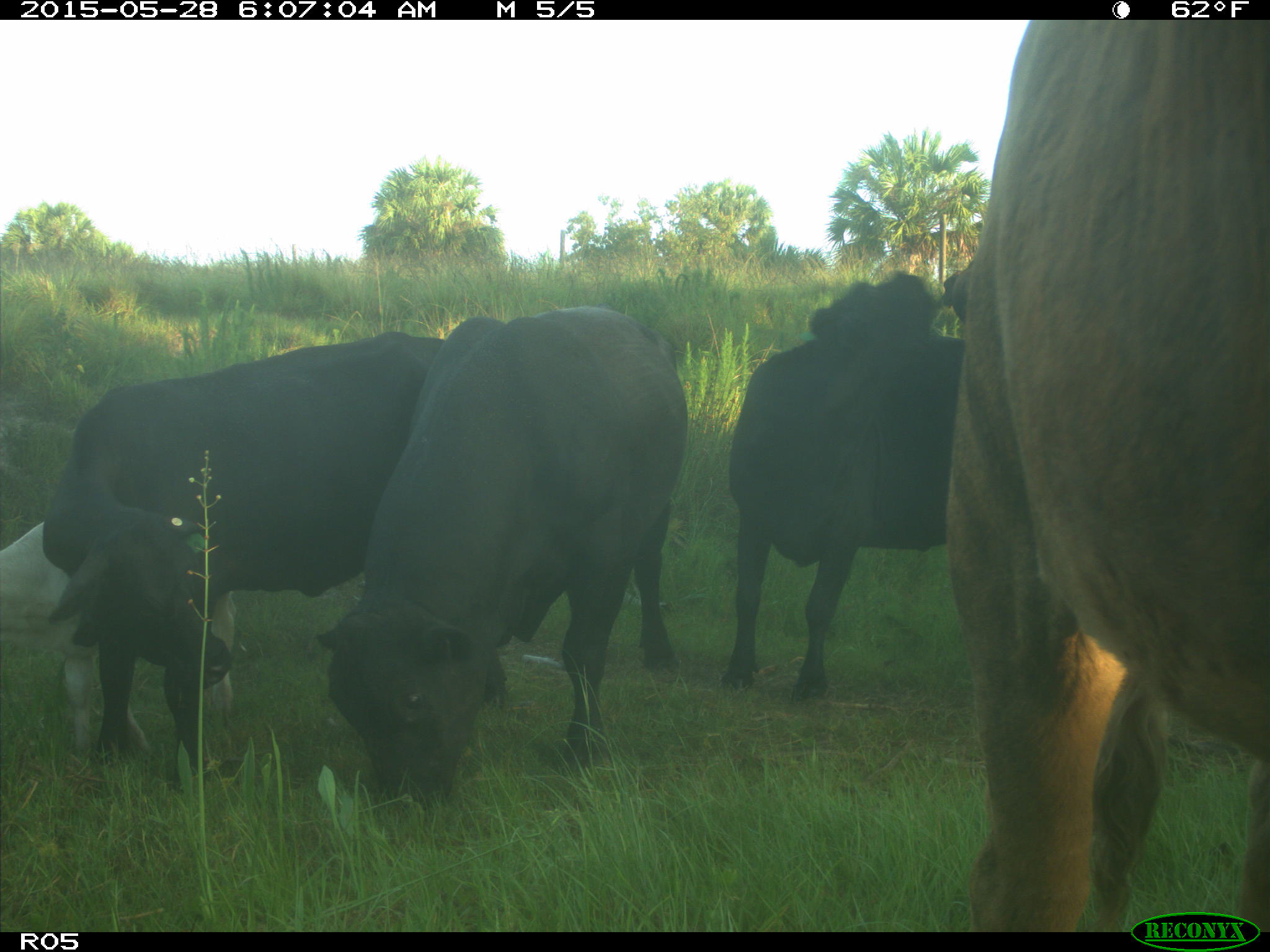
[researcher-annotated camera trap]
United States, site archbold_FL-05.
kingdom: Animalia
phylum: Chordata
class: Mammalia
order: Artiodactyla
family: Bovidae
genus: Bos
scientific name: Bos taurus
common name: domestic cow